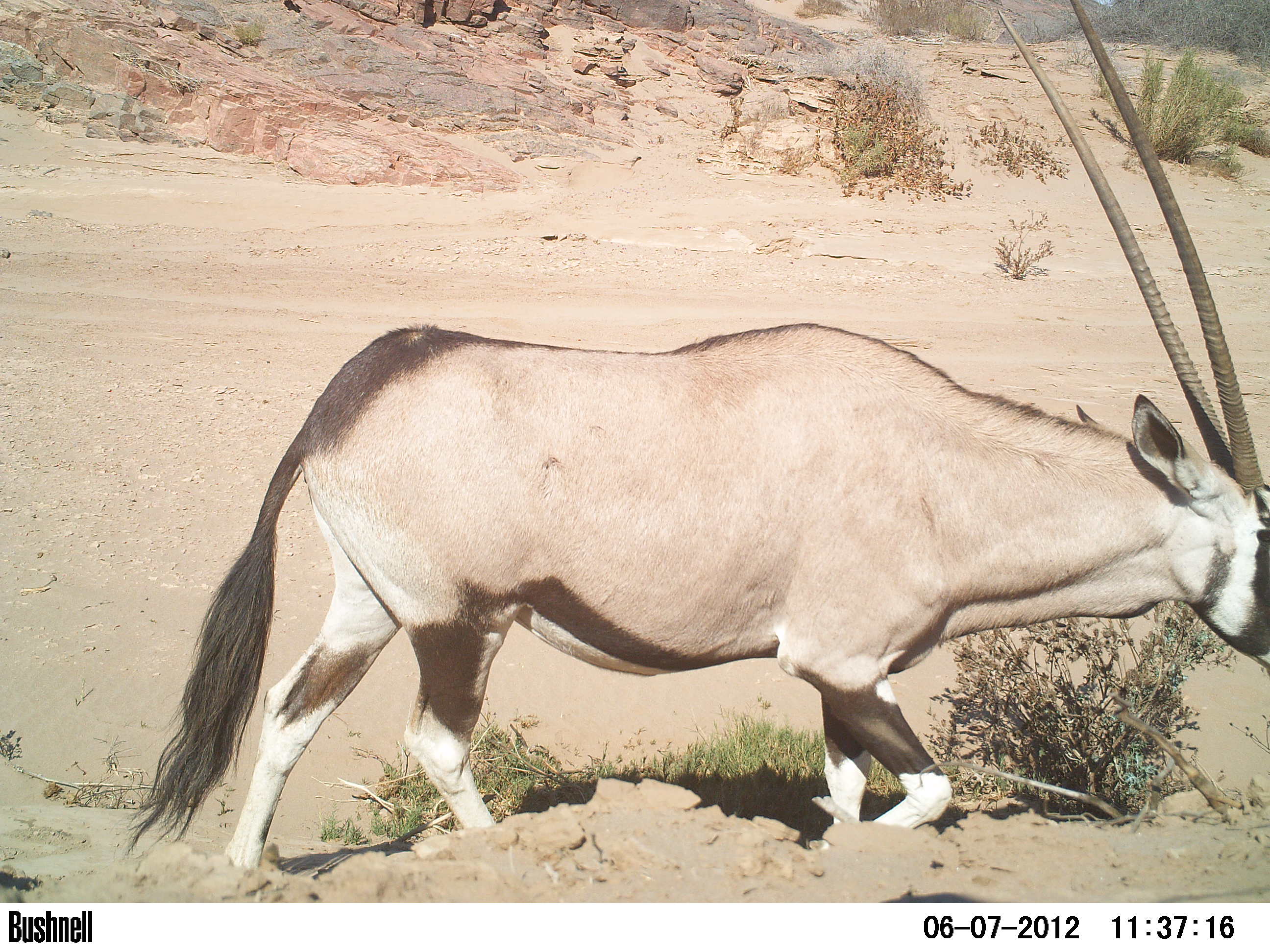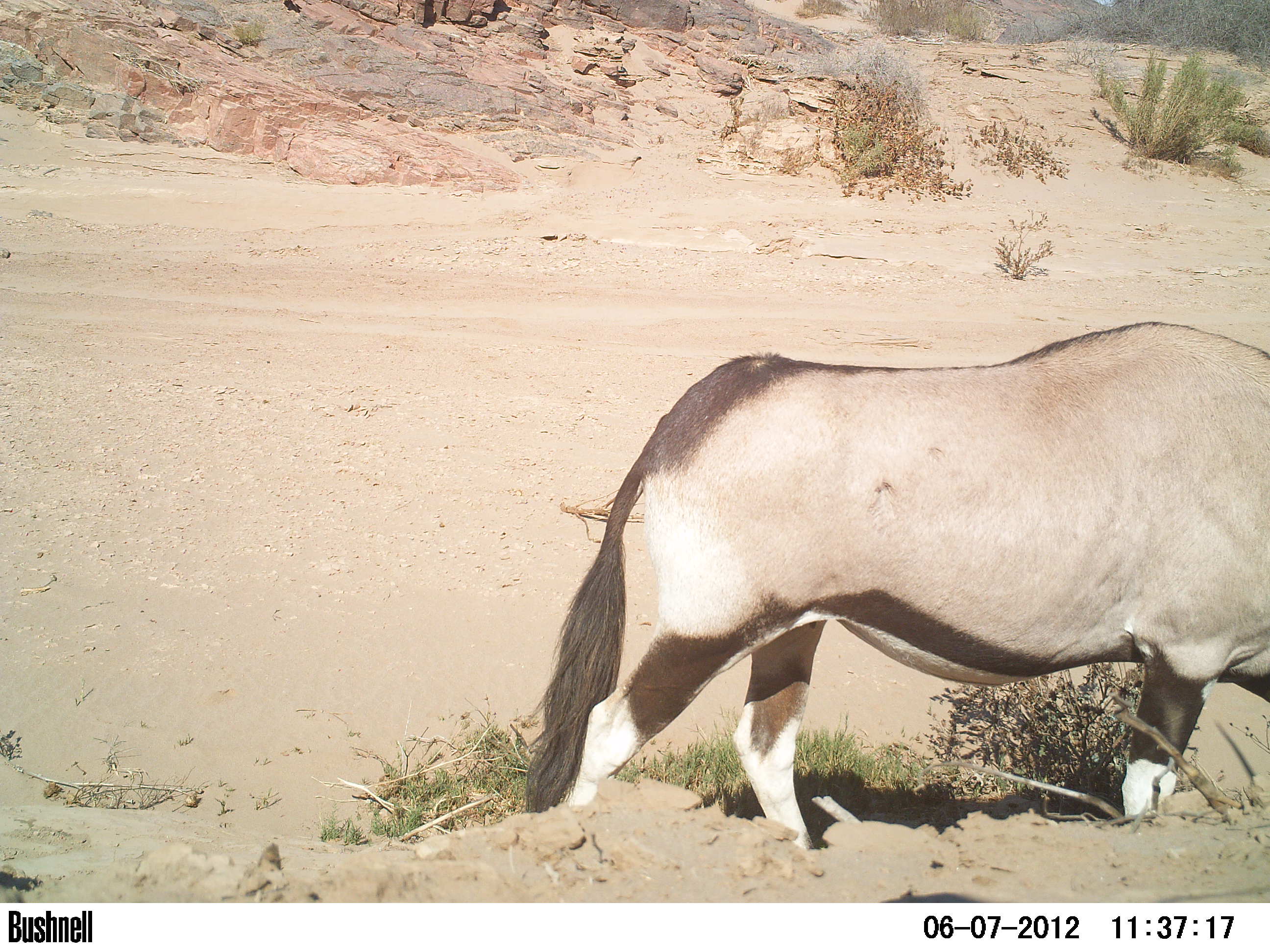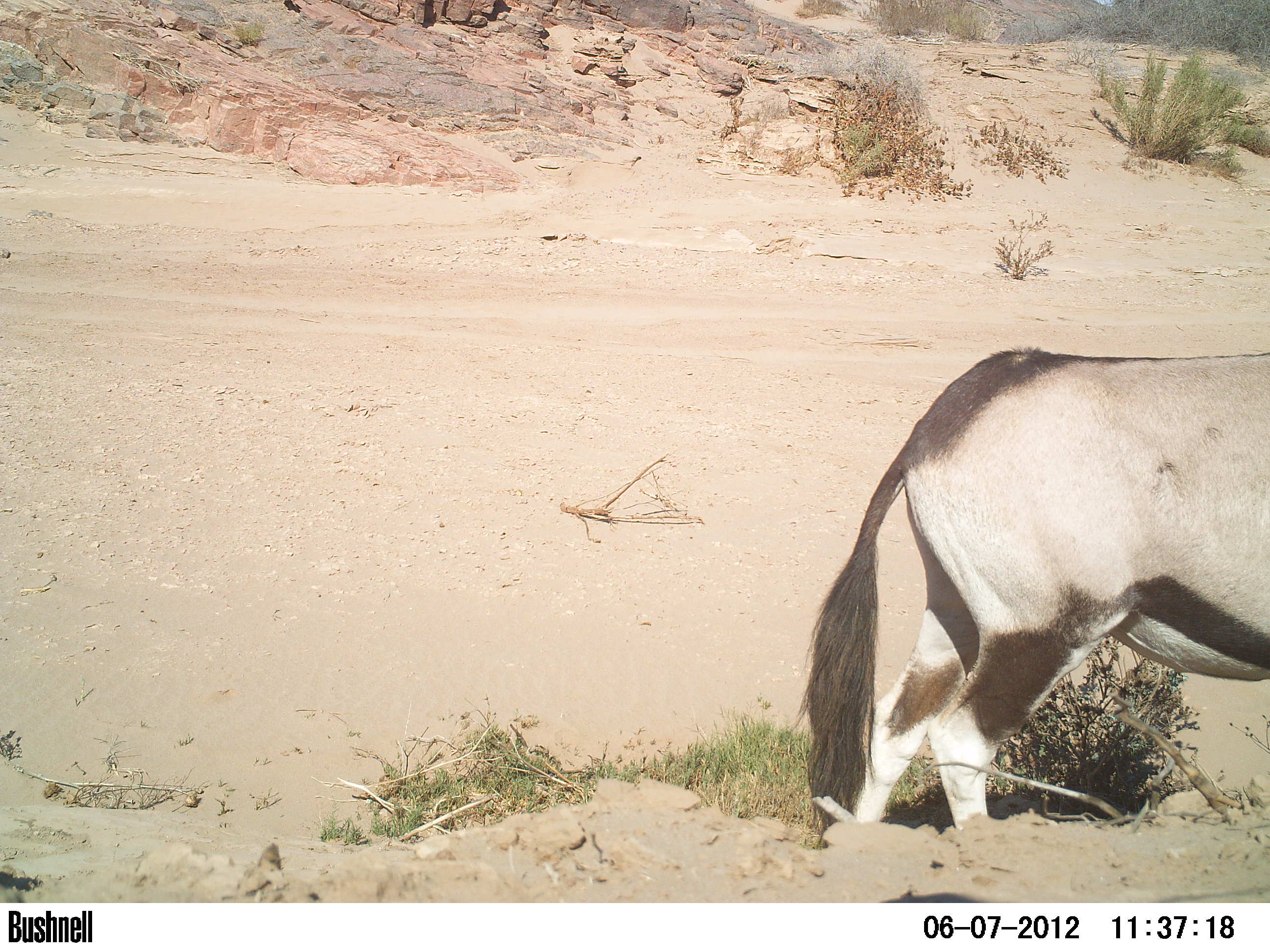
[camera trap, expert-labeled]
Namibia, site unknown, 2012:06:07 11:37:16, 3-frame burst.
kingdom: Animalia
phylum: Chordata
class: Mammalia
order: Artiodactyla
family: Bovidae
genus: Oryx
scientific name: Oryx gazella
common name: gemsbok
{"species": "Oryx gazella (gemsbok)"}